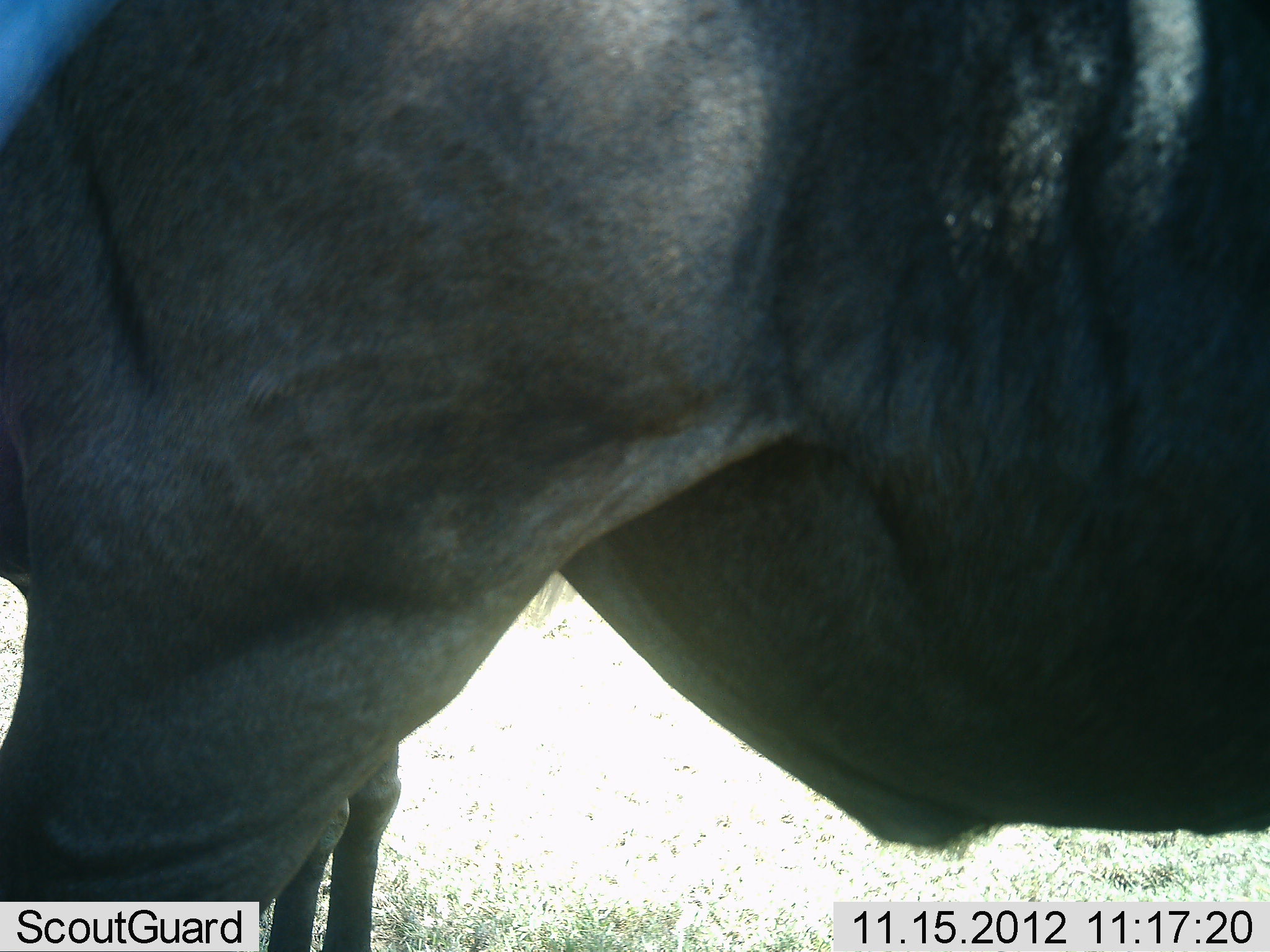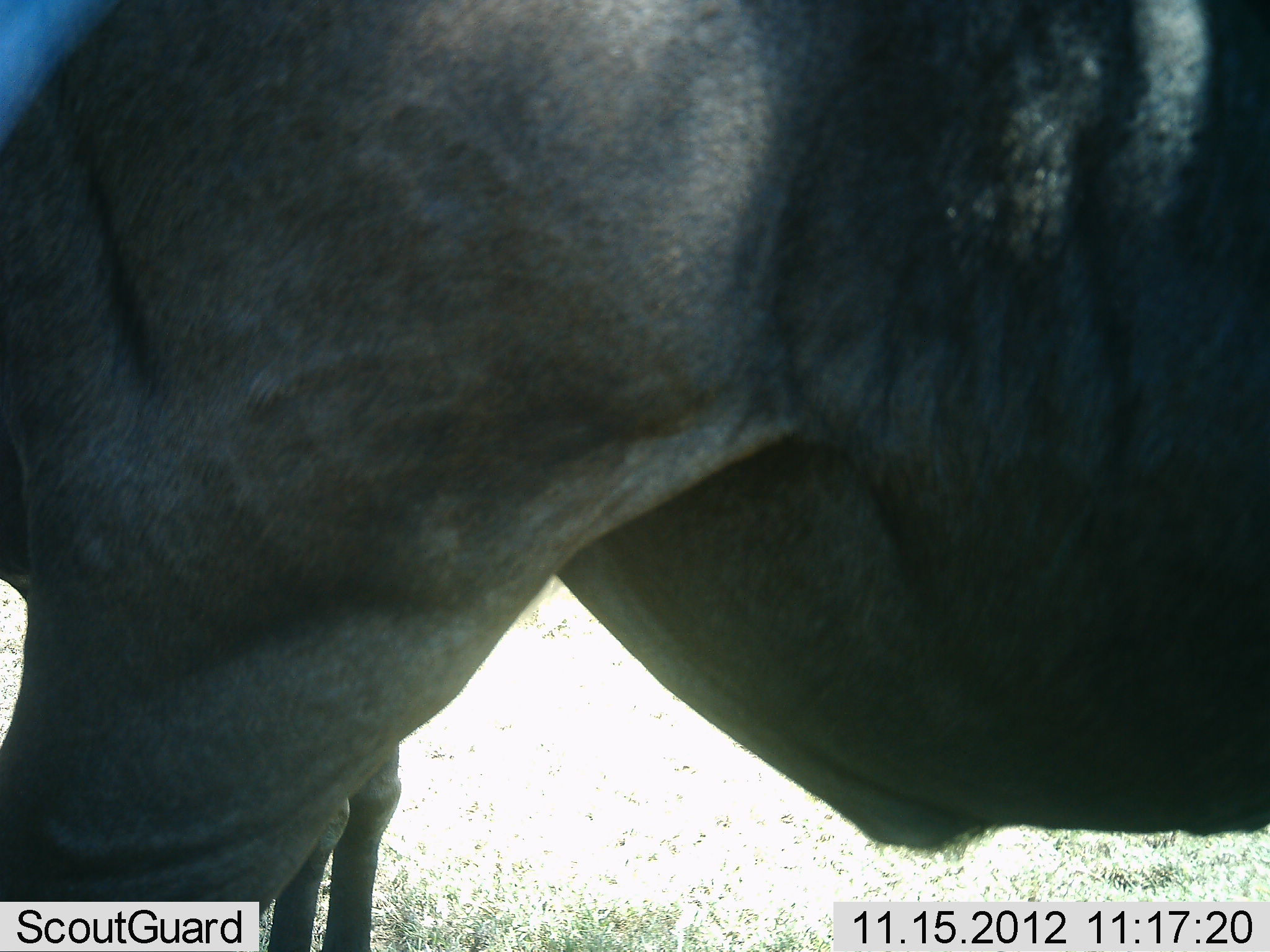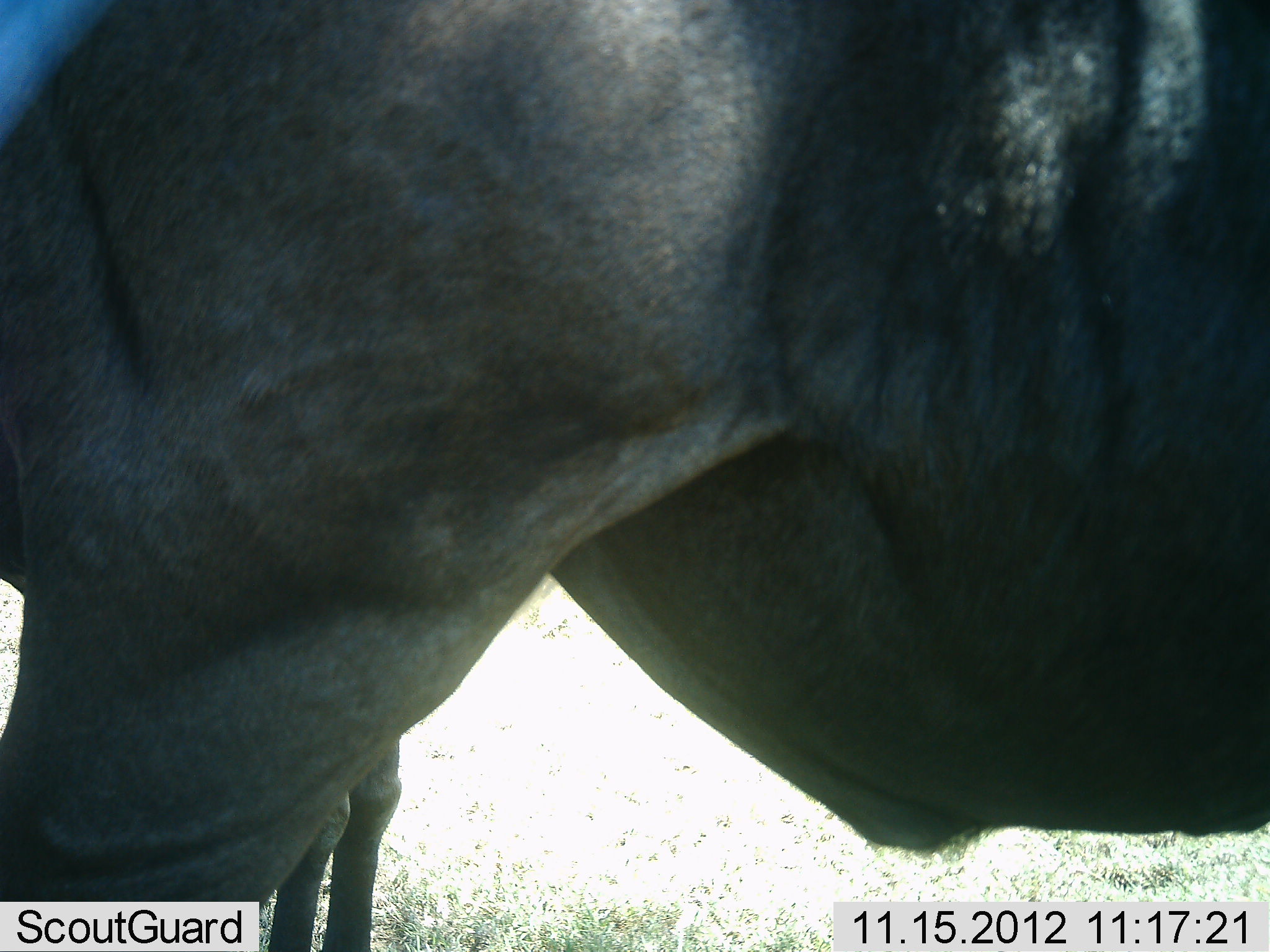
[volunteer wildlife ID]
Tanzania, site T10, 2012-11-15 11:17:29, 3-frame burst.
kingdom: Animalia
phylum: Chordata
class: Mammalia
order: Artiodactyla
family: Bovidae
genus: Connochaetes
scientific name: Connochaetes taurinus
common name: blue wildebeest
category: wildebeest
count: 2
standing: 100%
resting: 0%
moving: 0%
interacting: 0%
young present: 10%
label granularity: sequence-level